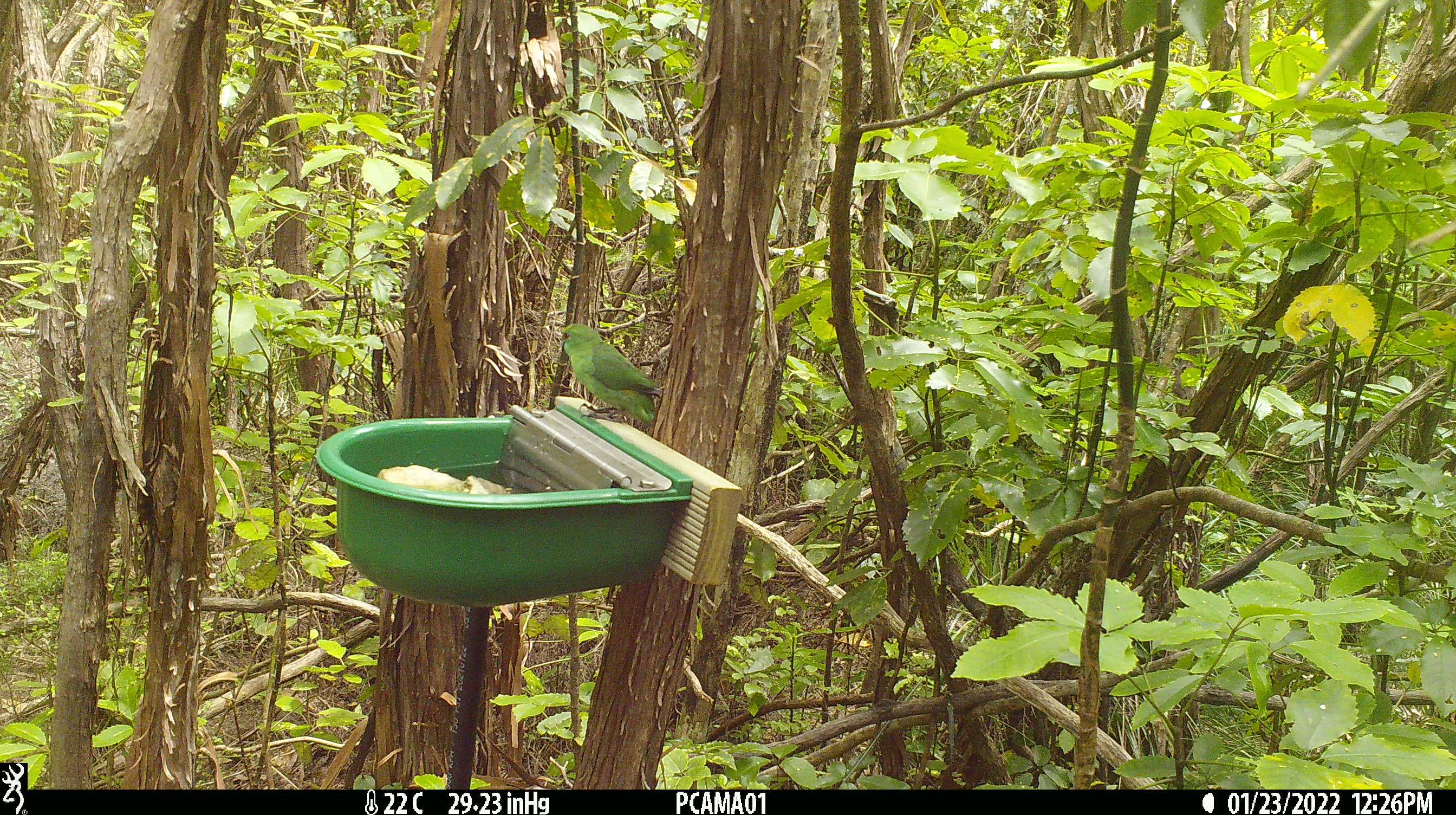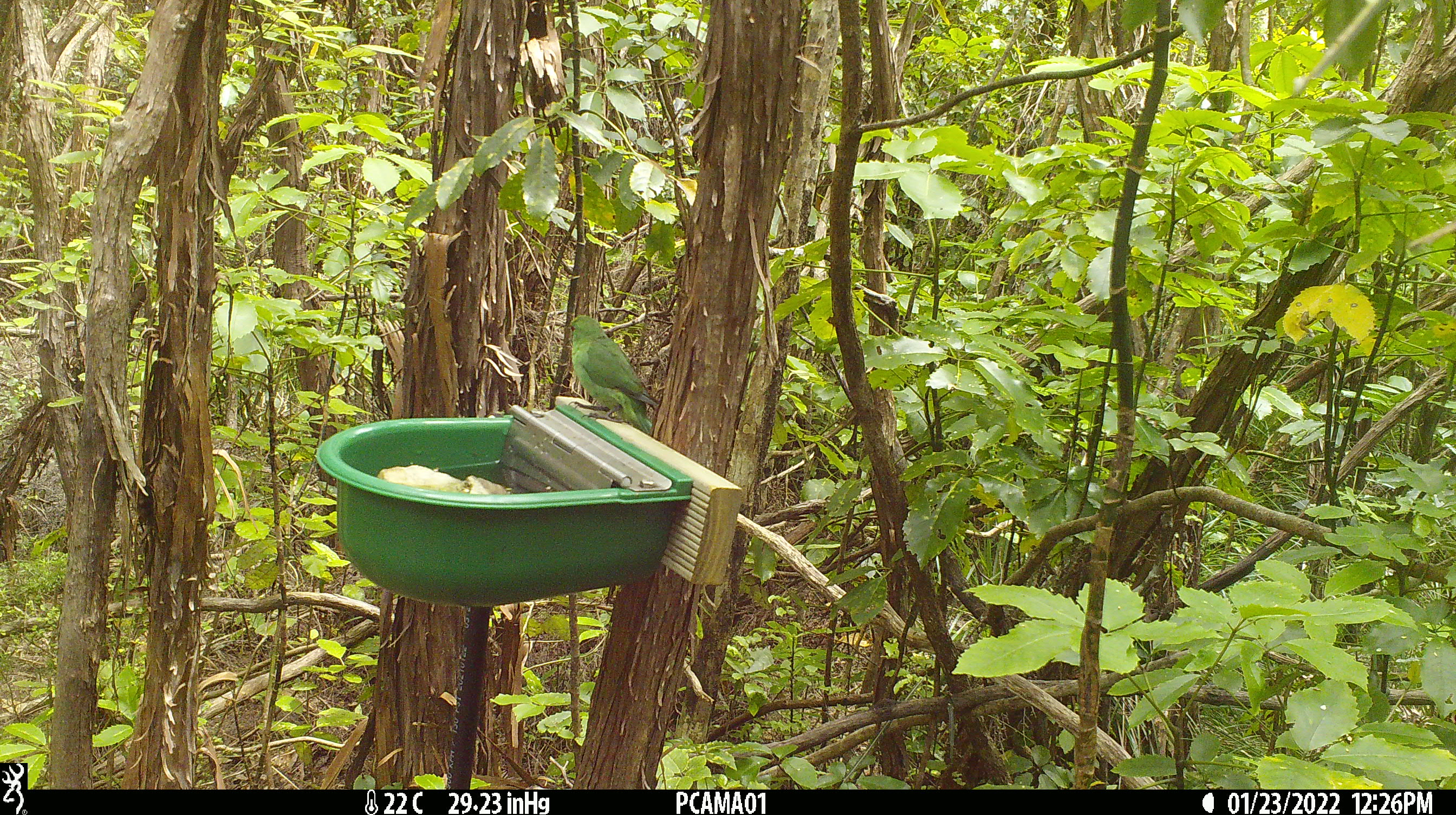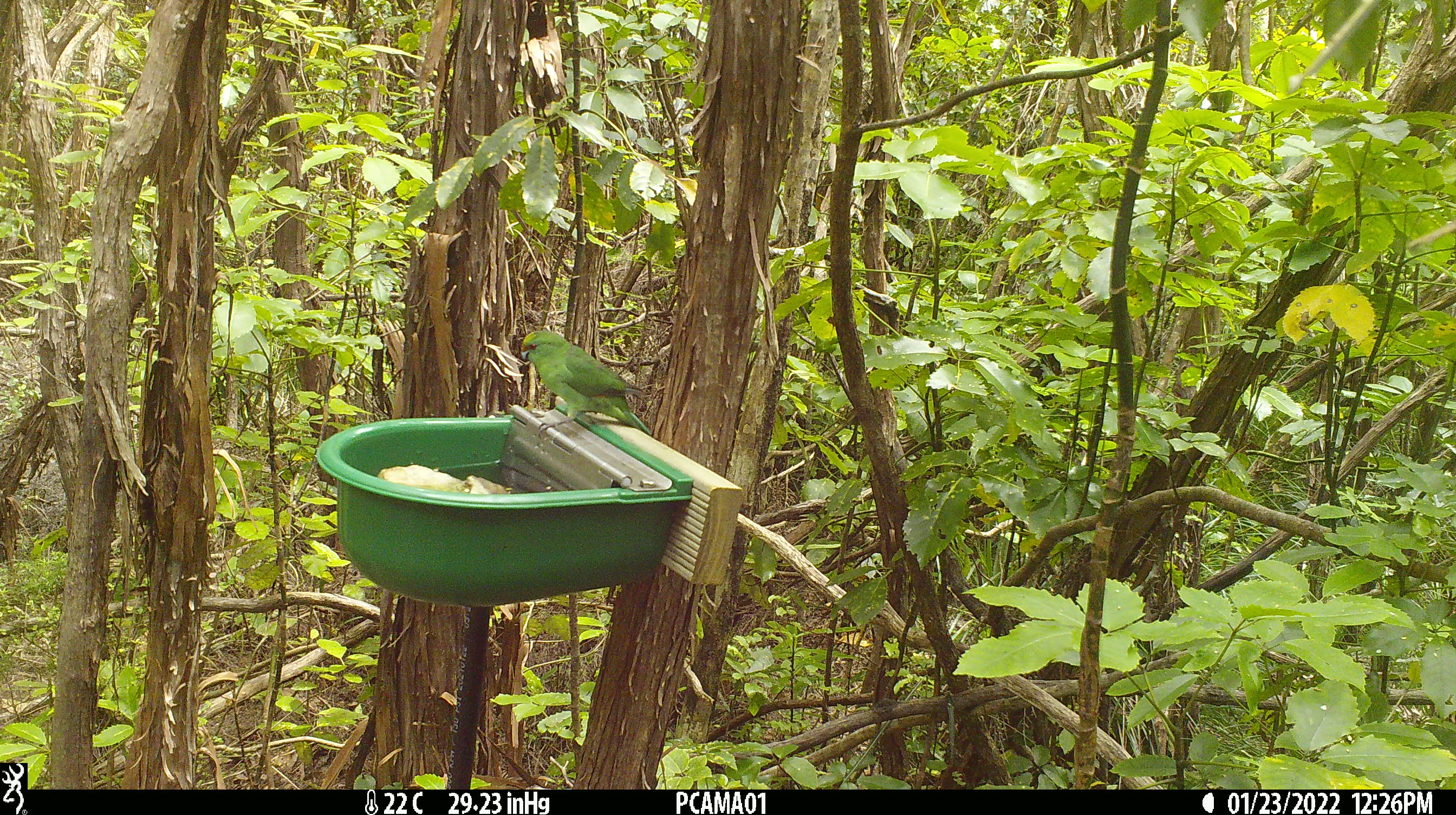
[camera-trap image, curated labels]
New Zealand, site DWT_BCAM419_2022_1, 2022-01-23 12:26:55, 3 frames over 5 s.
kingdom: Animalia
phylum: Chordata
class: Aves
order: Psittaciformes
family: Psittaculidae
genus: Cyanoramphus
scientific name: Cyanoramphus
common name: parakeet